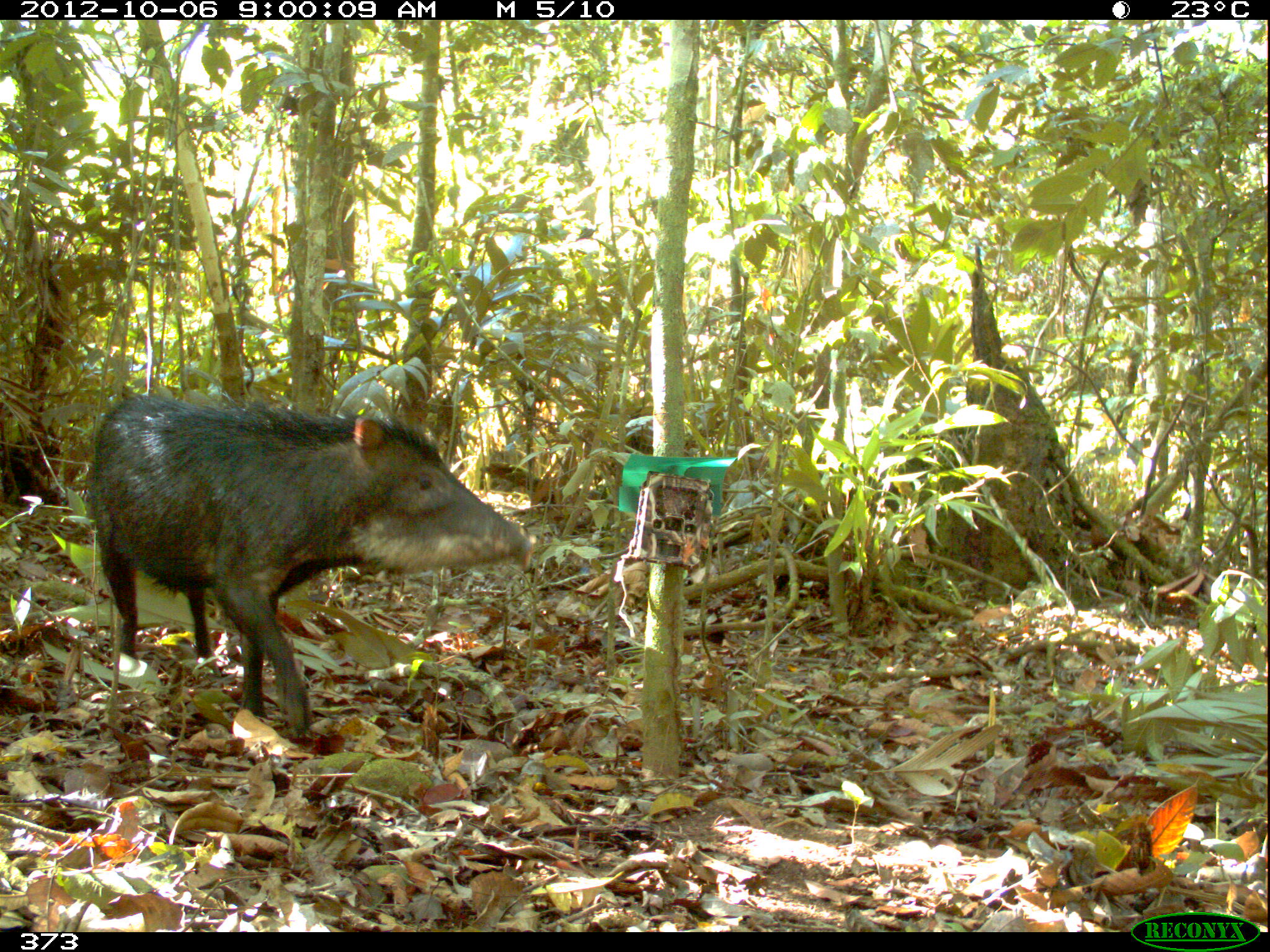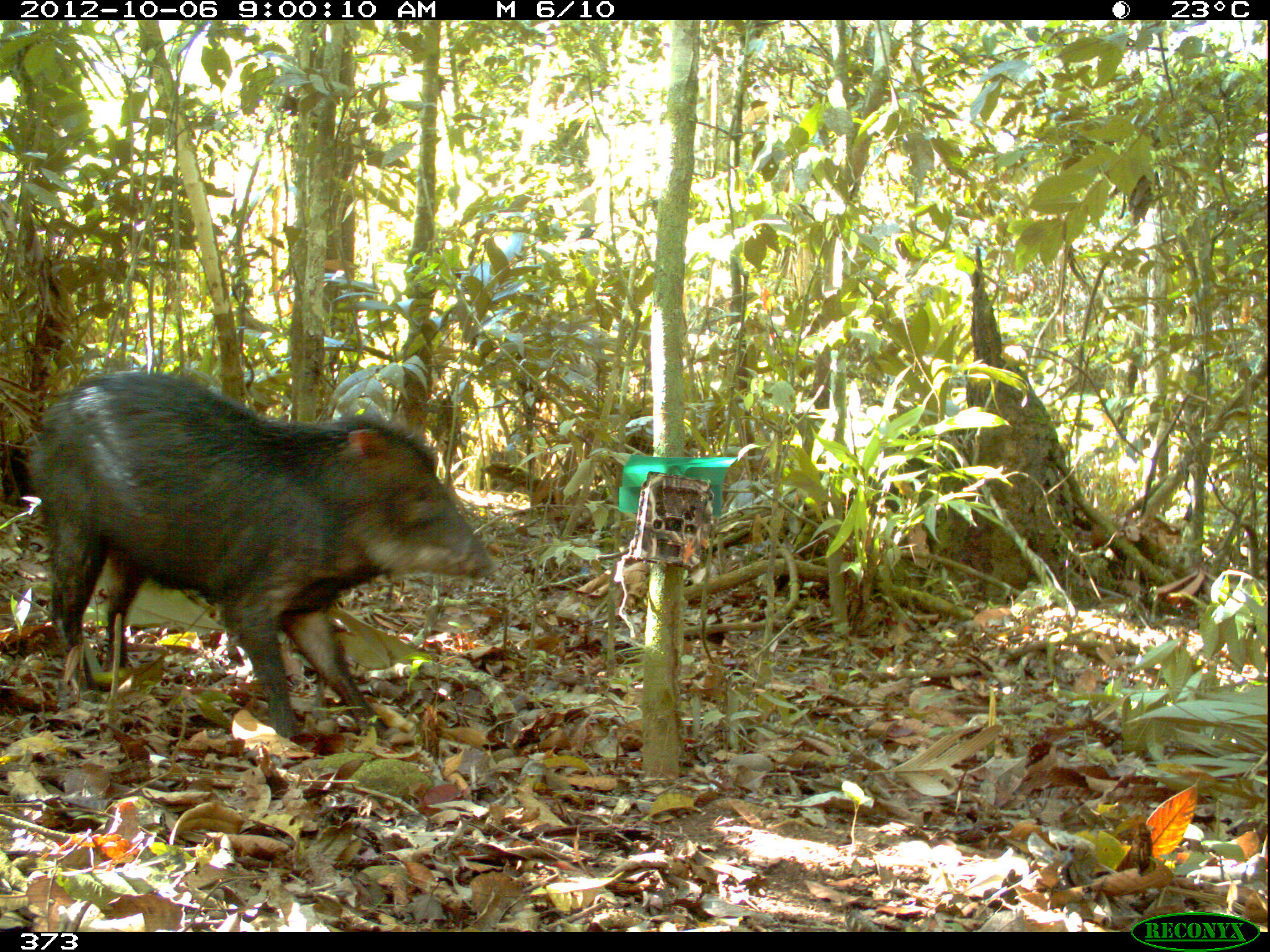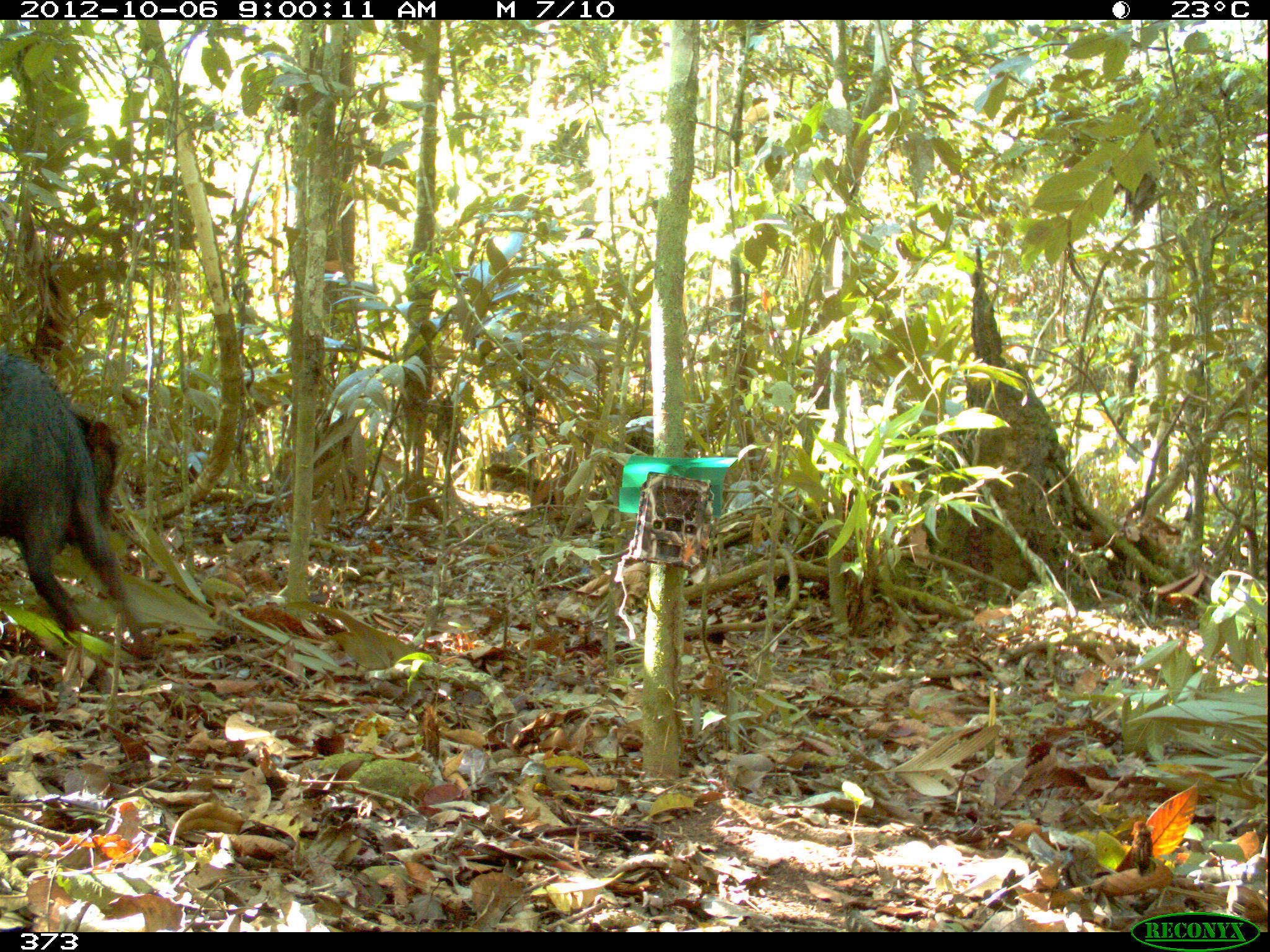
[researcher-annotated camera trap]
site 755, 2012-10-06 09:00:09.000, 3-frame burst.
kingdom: Animalia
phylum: Chordata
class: Mammalia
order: Artiodactyla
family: Tayassuidae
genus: Tayassu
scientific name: Tayassu pecari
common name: white-lipped peccary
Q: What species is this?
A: Tayassu pecari (white-lipped peccary).